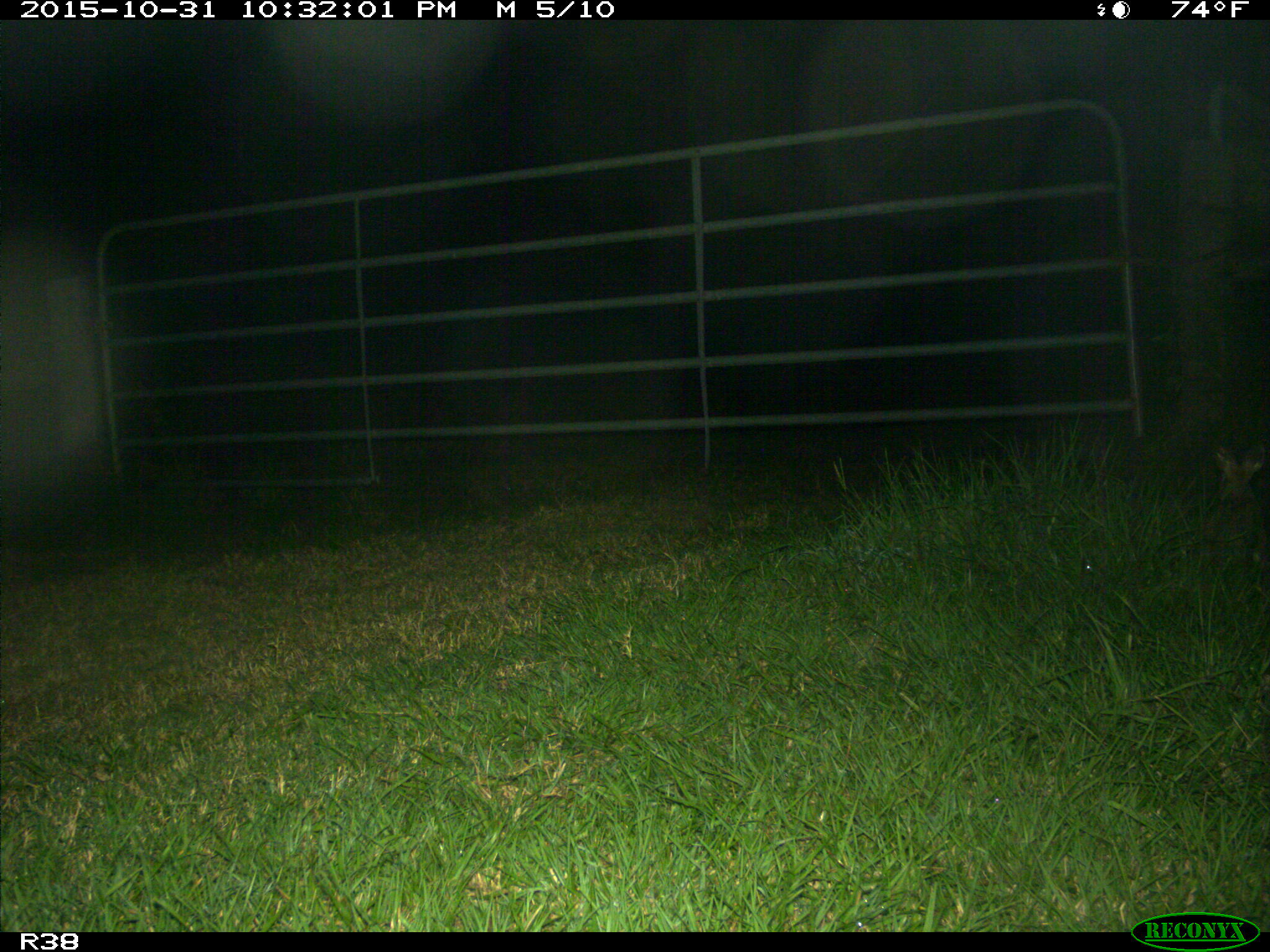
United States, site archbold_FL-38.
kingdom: Animalia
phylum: Chordata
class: Mammalia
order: Lagomorpha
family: Leporidae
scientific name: Leporidae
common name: rabbits and hares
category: unidentified rabbit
Unidentified rabbit (rabbits and hares) (Leporidae).